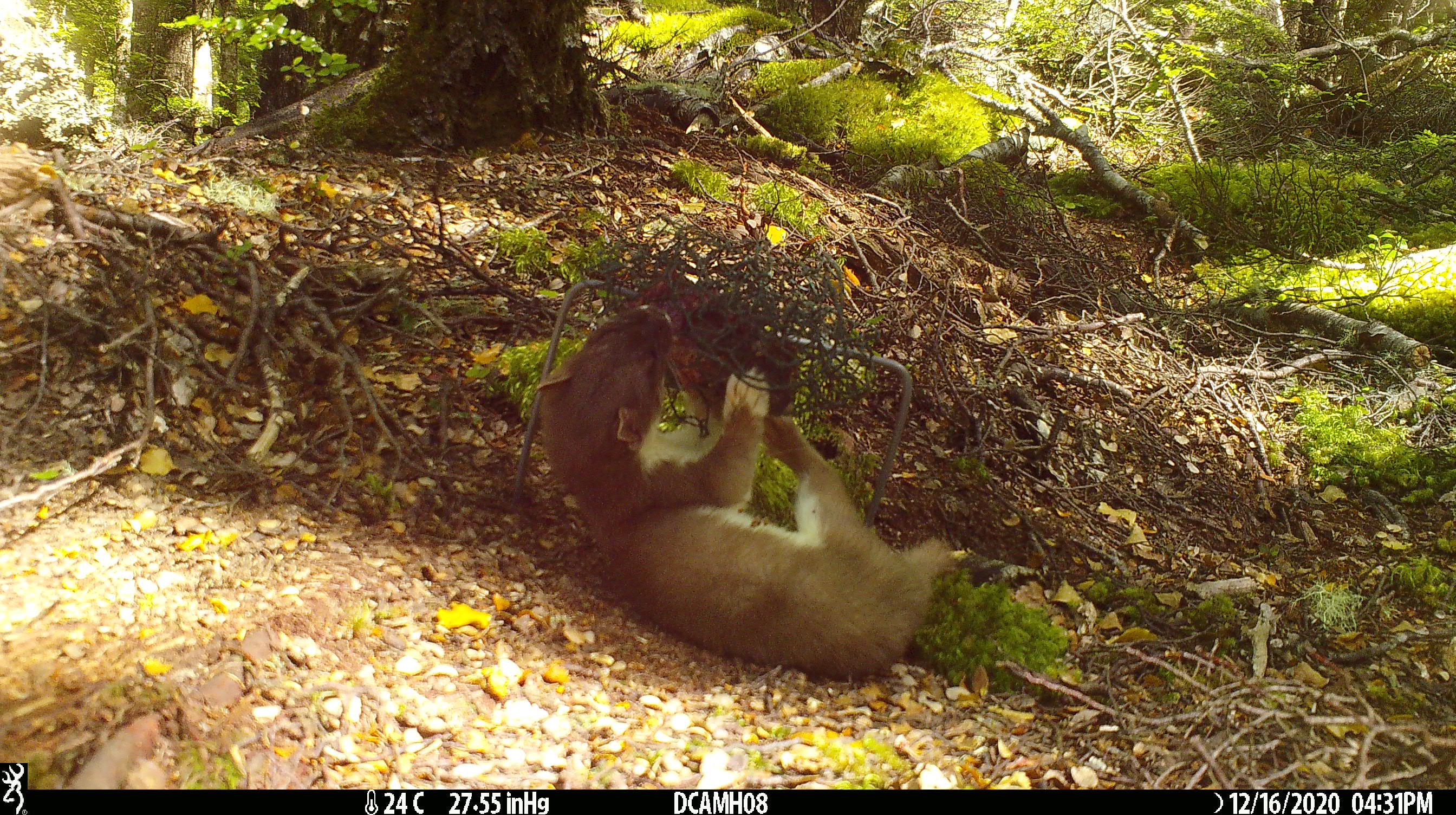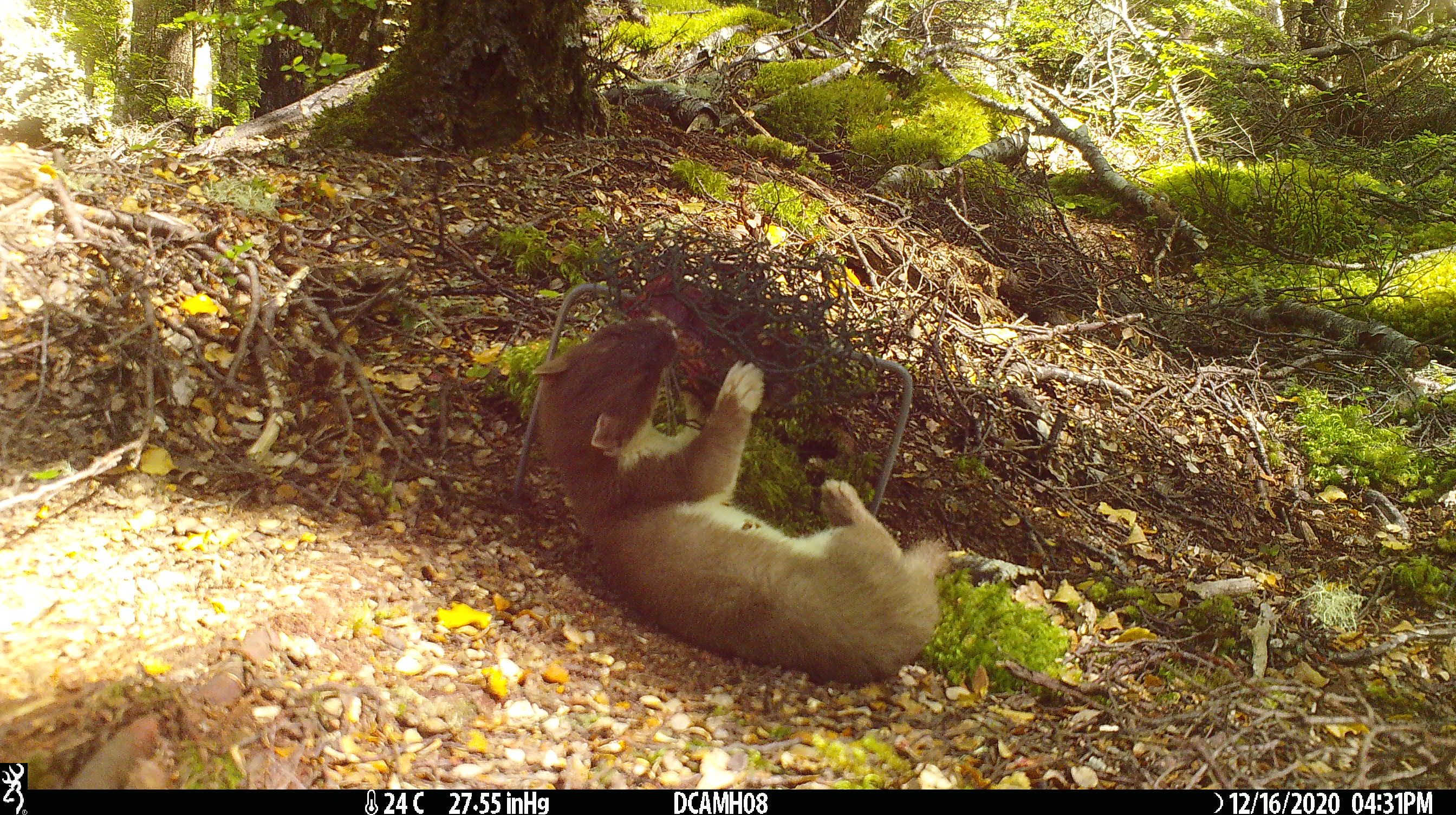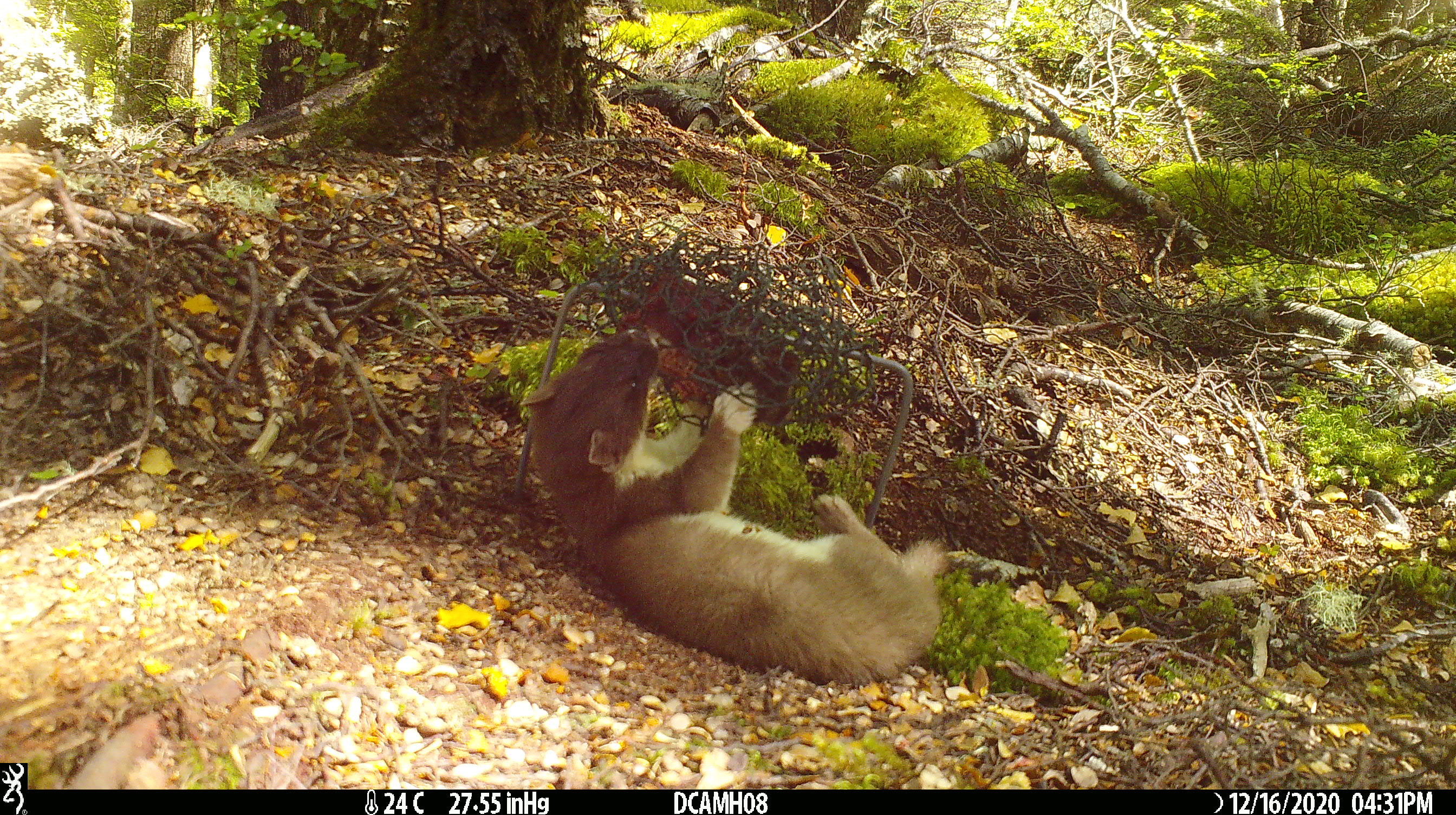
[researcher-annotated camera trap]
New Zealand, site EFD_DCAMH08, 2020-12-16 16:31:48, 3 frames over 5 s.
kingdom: Animalia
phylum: Chordata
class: Mammalia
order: Carnivora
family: Mustelidae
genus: Mustela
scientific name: Mustela erminea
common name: stoat